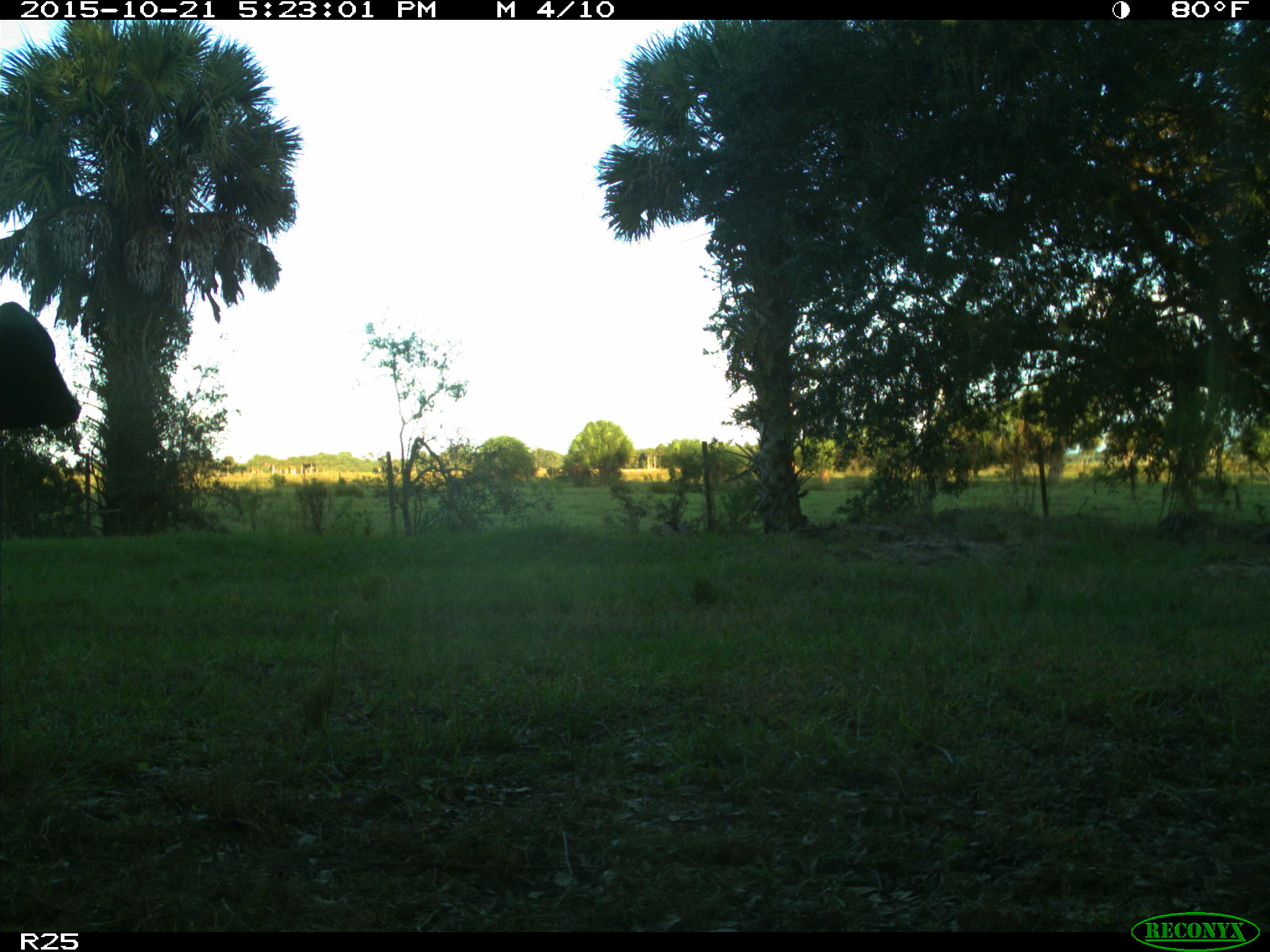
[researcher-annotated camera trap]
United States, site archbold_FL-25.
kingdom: Animalia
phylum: Chordata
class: Mammalia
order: Artiodactyla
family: Bovidae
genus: Bos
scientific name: Bos taurus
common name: domestic cow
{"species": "Bos taurus (domestic cow)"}